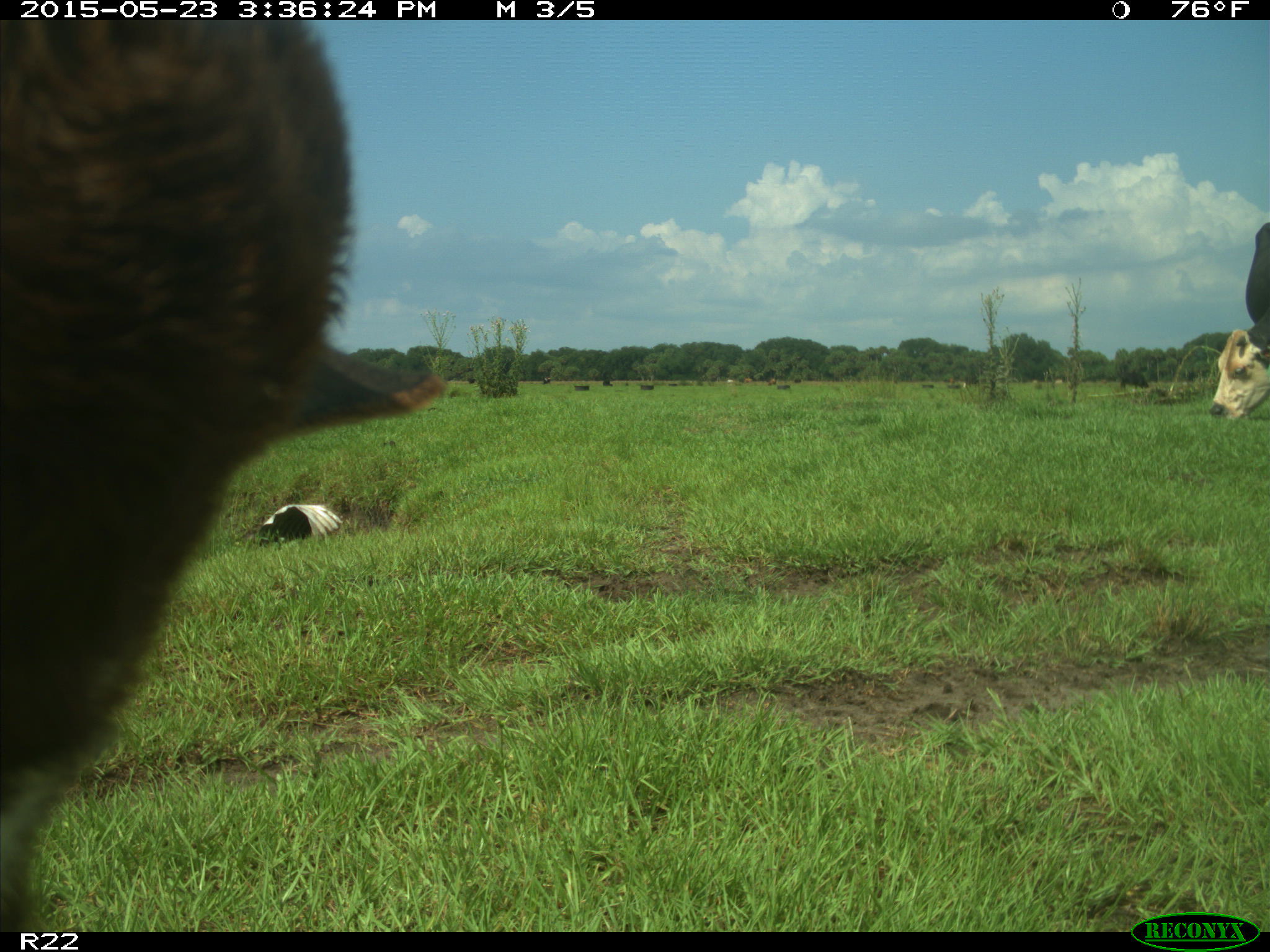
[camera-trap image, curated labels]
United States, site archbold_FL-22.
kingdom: Animalia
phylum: Chordata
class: Mammalia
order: Artiodactyla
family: Bovidae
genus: Bos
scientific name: Bos taurus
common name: domestic cow